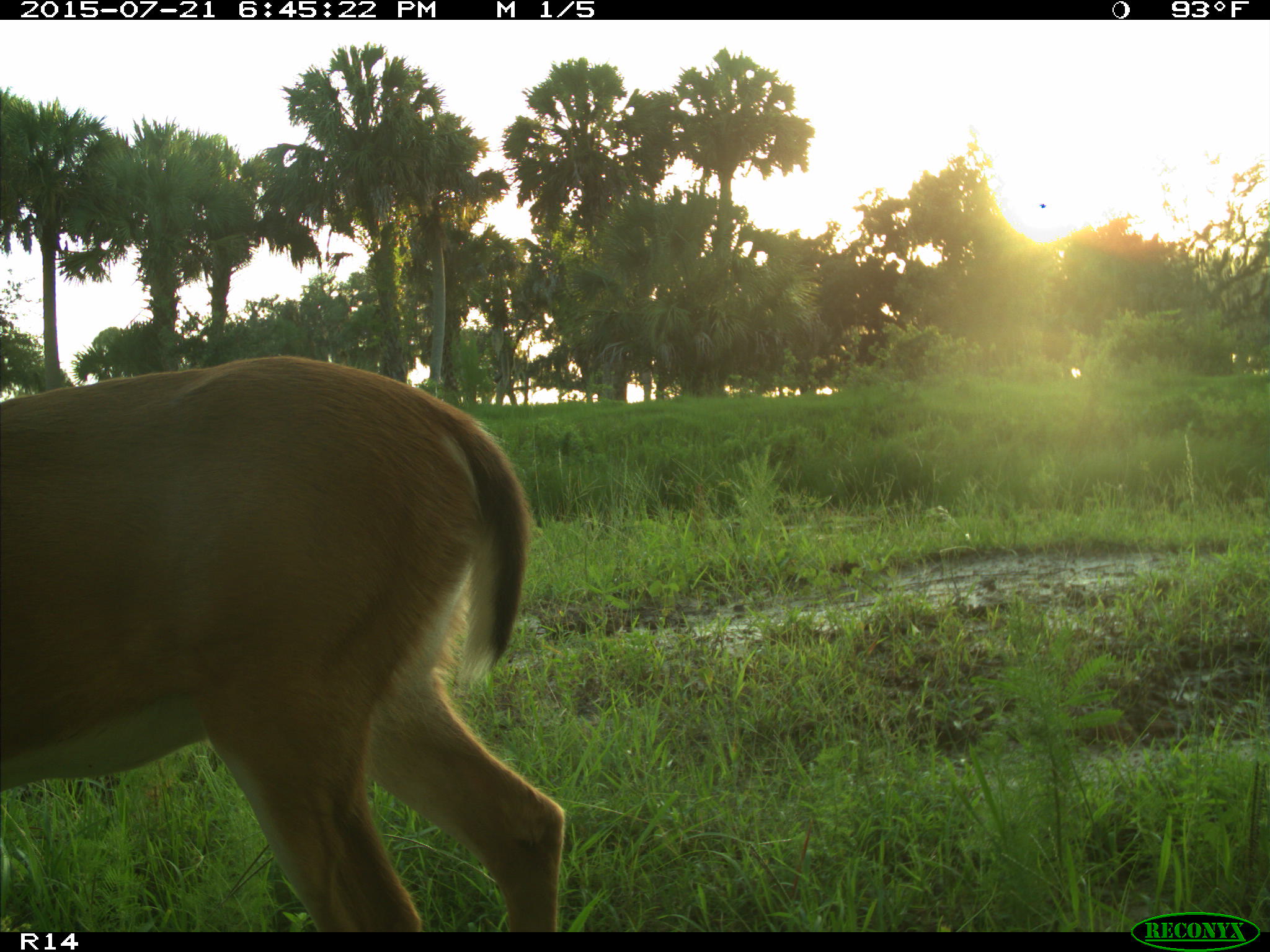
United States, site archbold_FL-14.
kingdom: Animalia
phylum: Chordata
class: Mammalia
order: Artiodactyla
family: Cervidae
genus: Odocoileus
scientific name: Odocoileus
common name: deer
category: unidentified deer